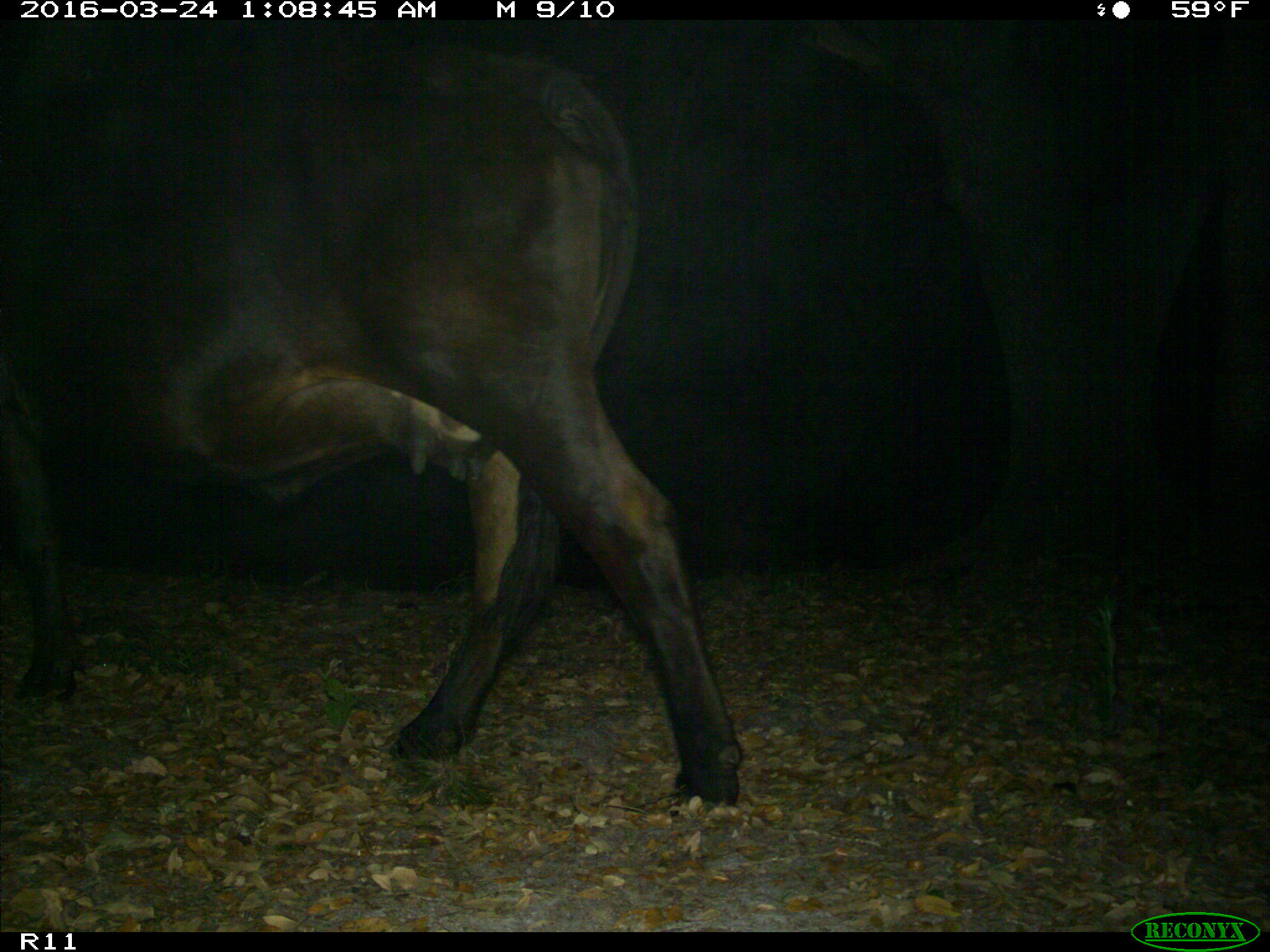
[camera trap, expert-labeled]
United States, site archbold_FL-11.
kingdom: Animalia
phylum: Chordata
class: Mammalia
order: Artiodactyla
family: Bovidae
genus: Bos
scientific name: Bos taurus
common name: domestic cow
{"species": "Bos taurus (domestic cow)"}